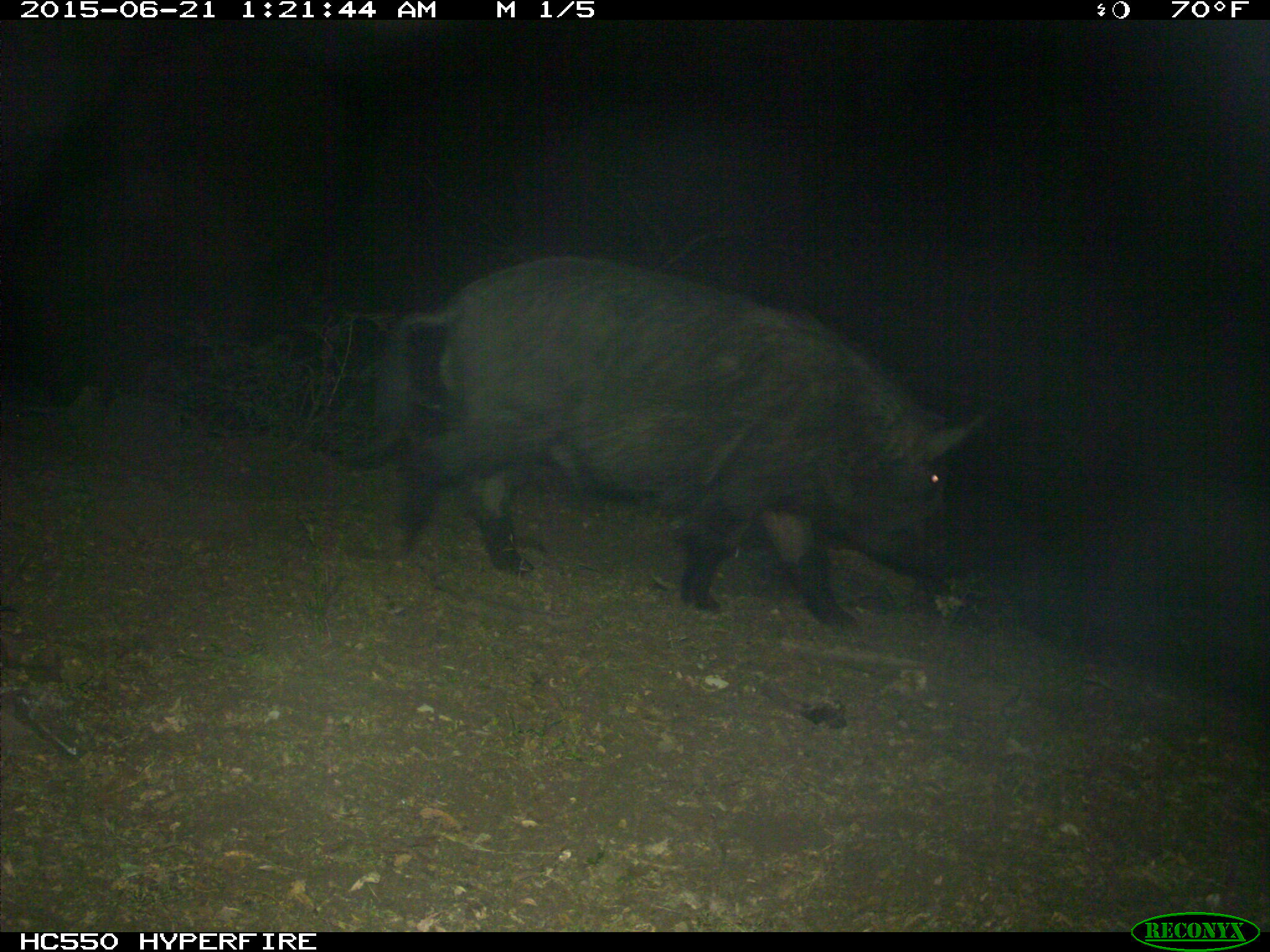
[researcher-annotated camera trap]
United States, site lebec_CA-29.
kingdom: Animalia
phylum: Chordata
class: Mammalia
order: Artiodactyla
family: Suidae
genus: Sus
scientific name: Sus scrofa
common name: wild boar